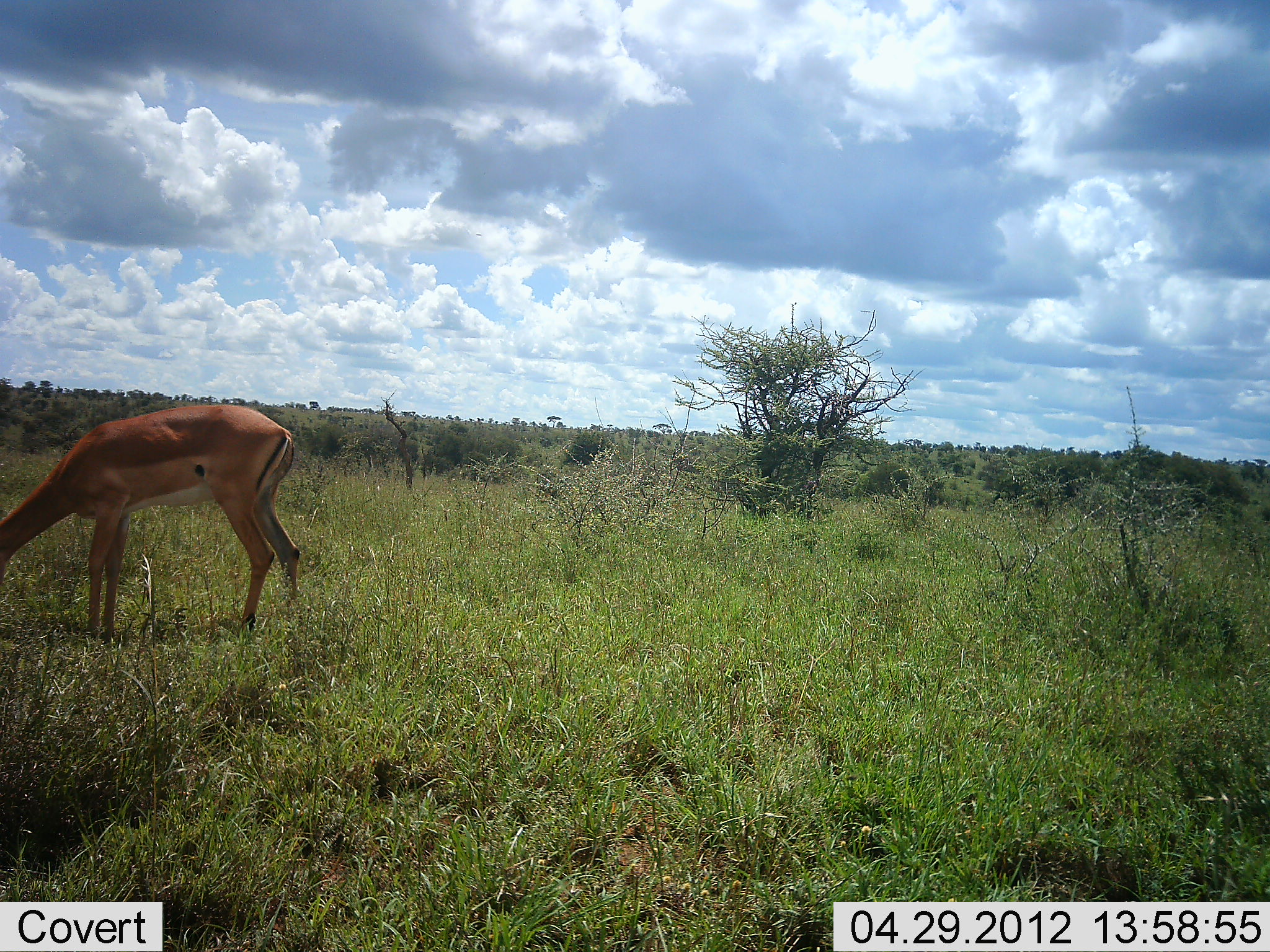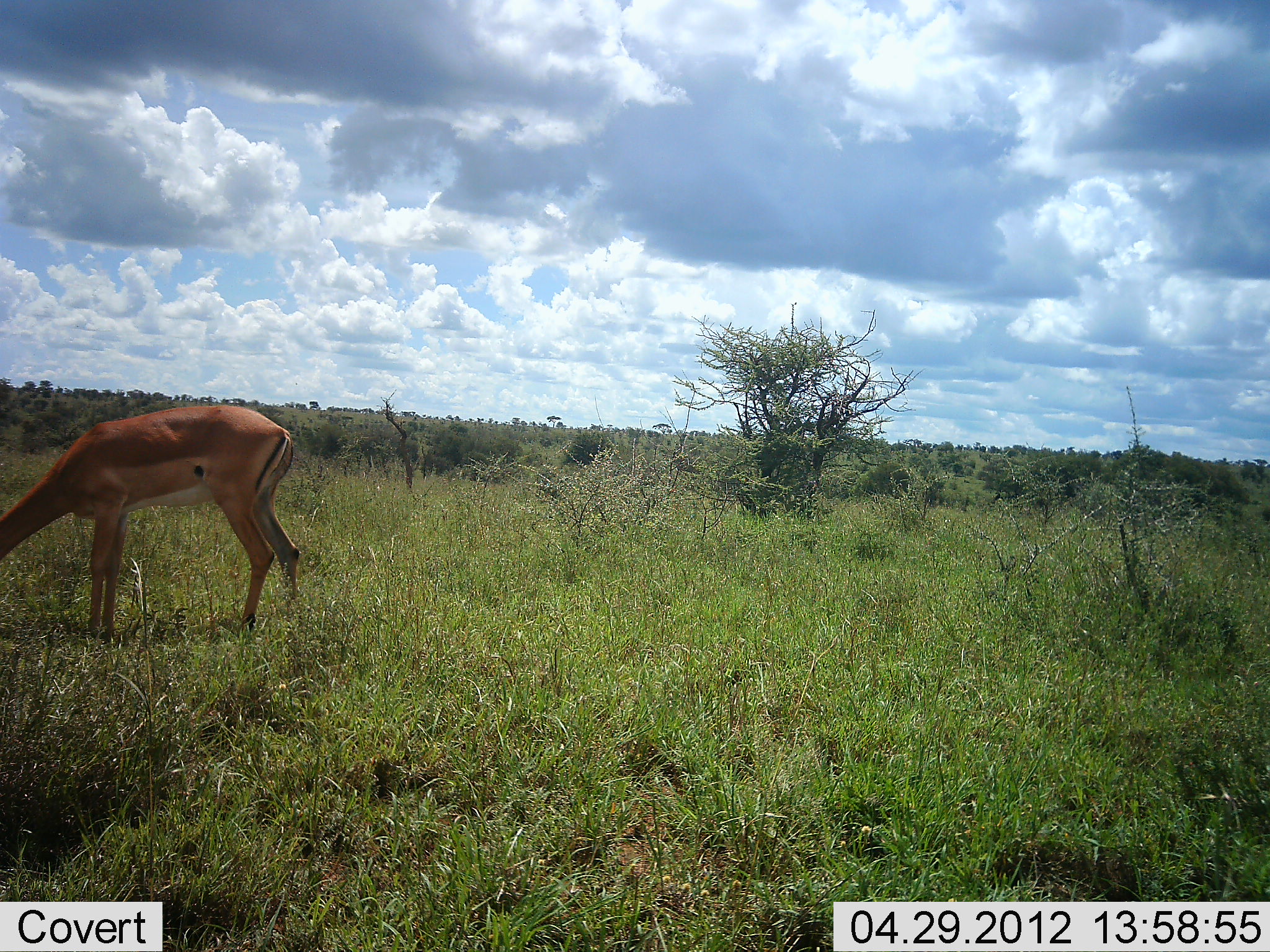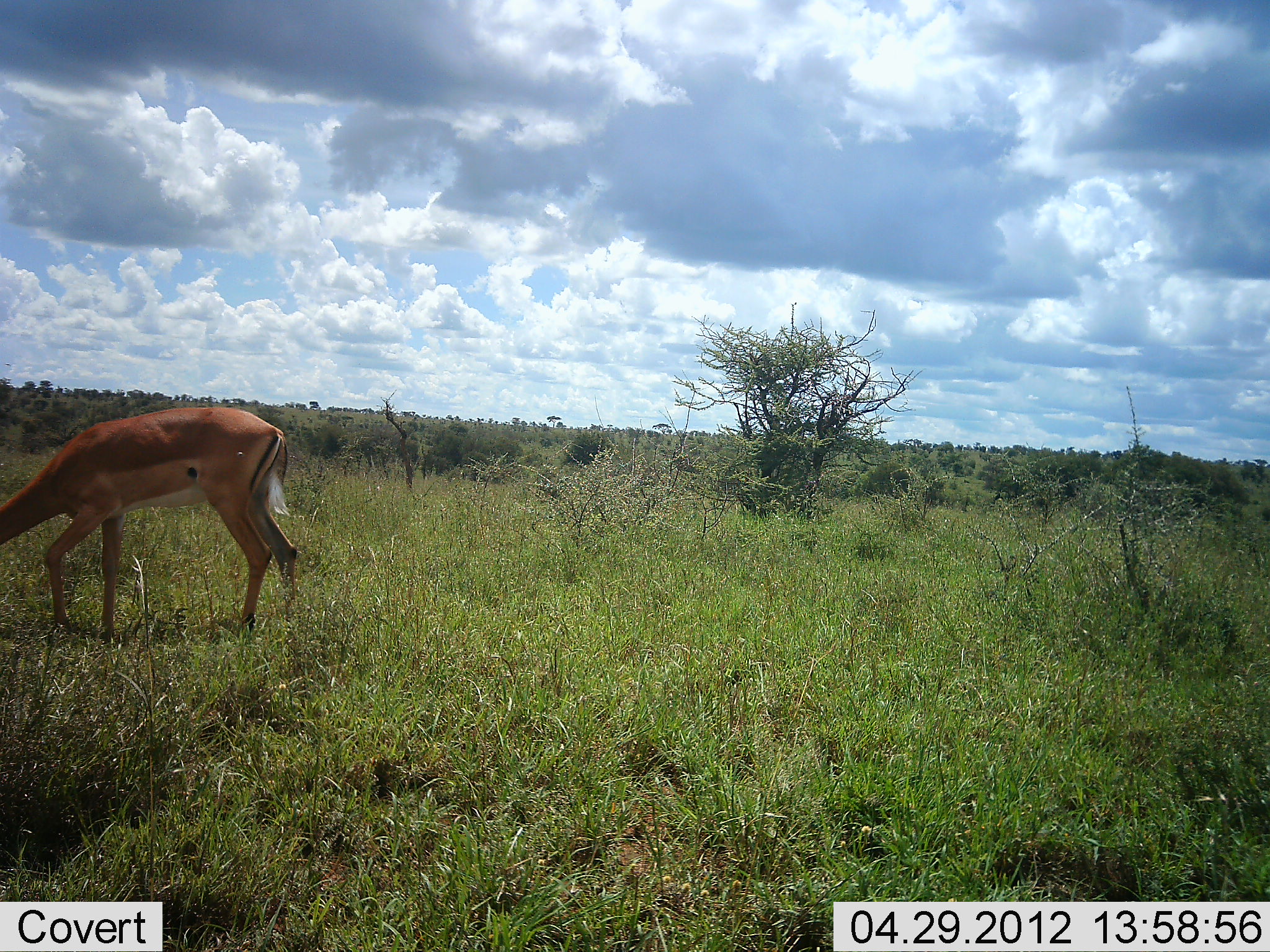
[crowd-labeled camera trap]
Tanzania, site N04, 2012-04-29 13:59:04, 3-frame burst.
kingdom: Animalia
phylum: Chordata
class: Mammalia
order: Artiodactyla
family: Bovidae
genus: Aepyceros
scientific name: Aepyceros melampus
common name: impala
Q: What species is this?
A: Impala (Aepyceros melampus).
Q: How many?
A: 1.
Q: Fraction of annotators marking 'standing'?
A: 23%.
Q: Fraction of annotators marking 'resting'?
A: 0%.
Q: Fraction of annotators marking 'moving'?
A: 0%.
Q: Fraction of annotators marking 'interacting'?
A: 0%.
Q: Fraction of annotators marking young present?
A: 0%.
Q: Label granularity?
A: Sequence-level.